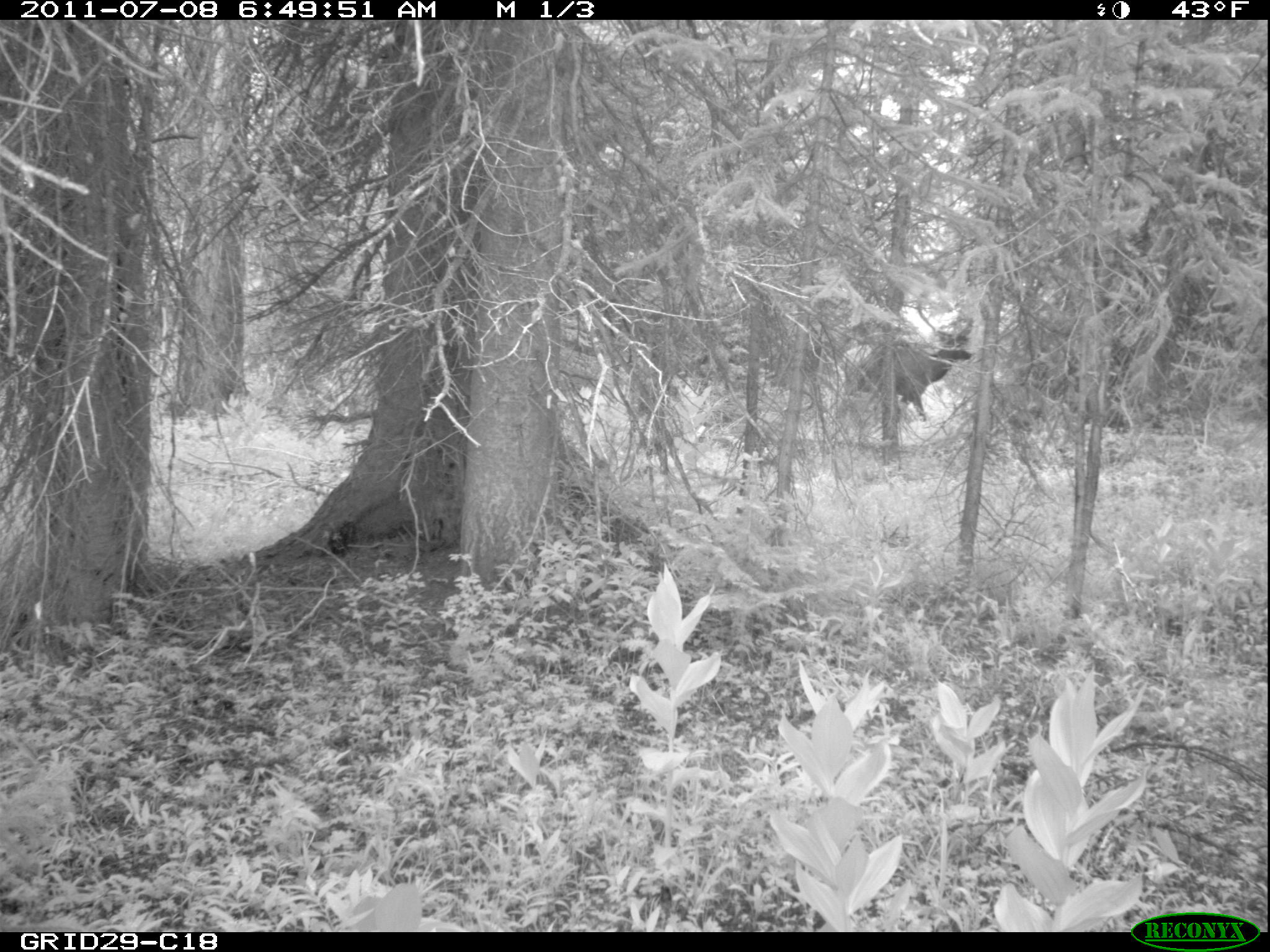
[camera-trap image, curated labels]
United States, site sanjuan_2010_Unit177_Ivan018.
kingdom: Animalia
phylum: Chordata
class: Mammalia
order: Artiodactyla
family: Cervidae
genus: Cervus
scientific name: Cervus elaphus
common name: red deer